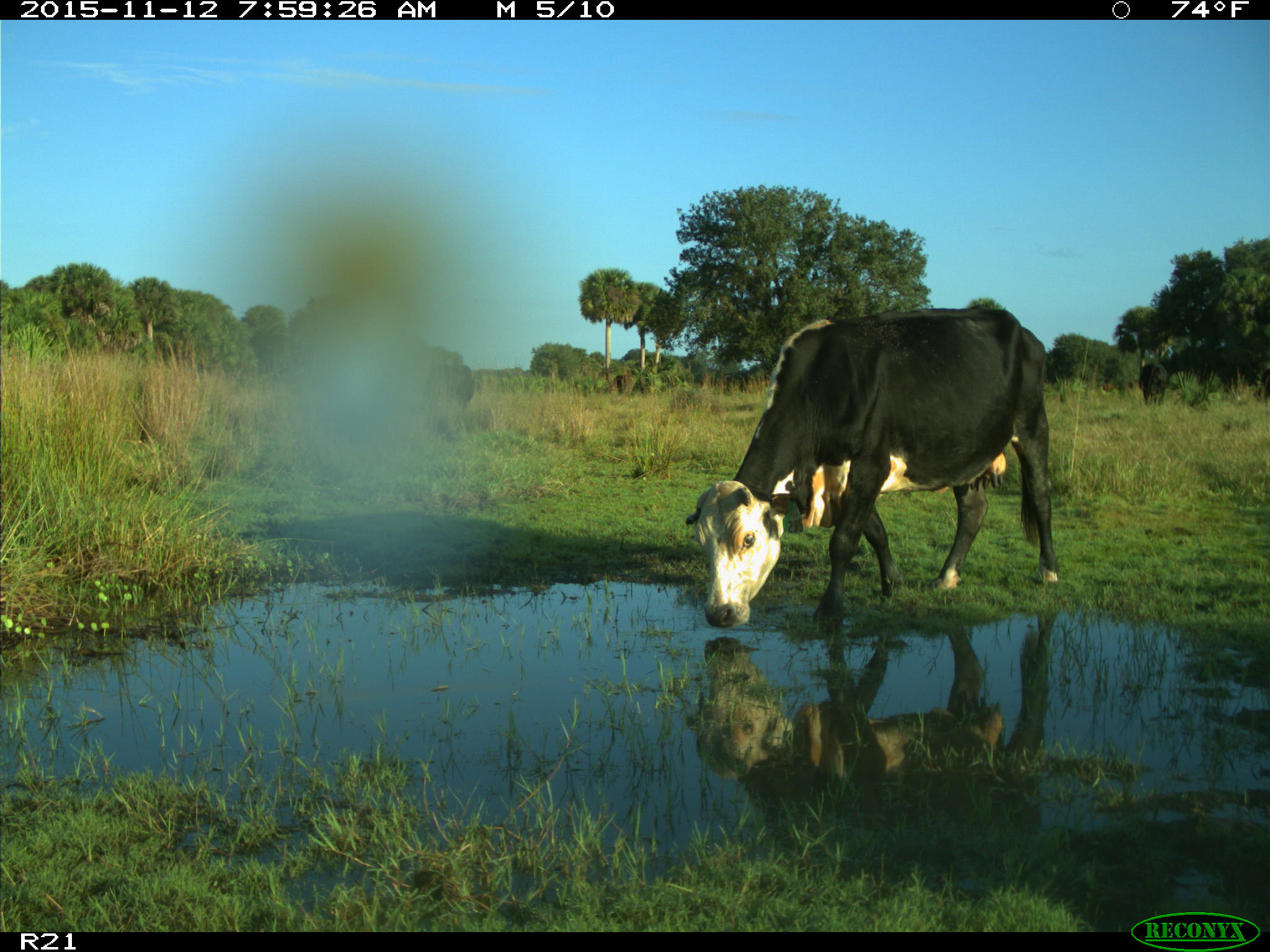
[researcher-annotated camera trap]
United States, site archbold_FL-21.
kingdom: Animalia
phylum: Chordata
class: Mammalia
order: Artiodactyla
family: Bovidae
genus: Bos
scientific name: Bos taurus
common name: domestic cow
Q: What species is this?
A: Bos taurus (domestic cow).